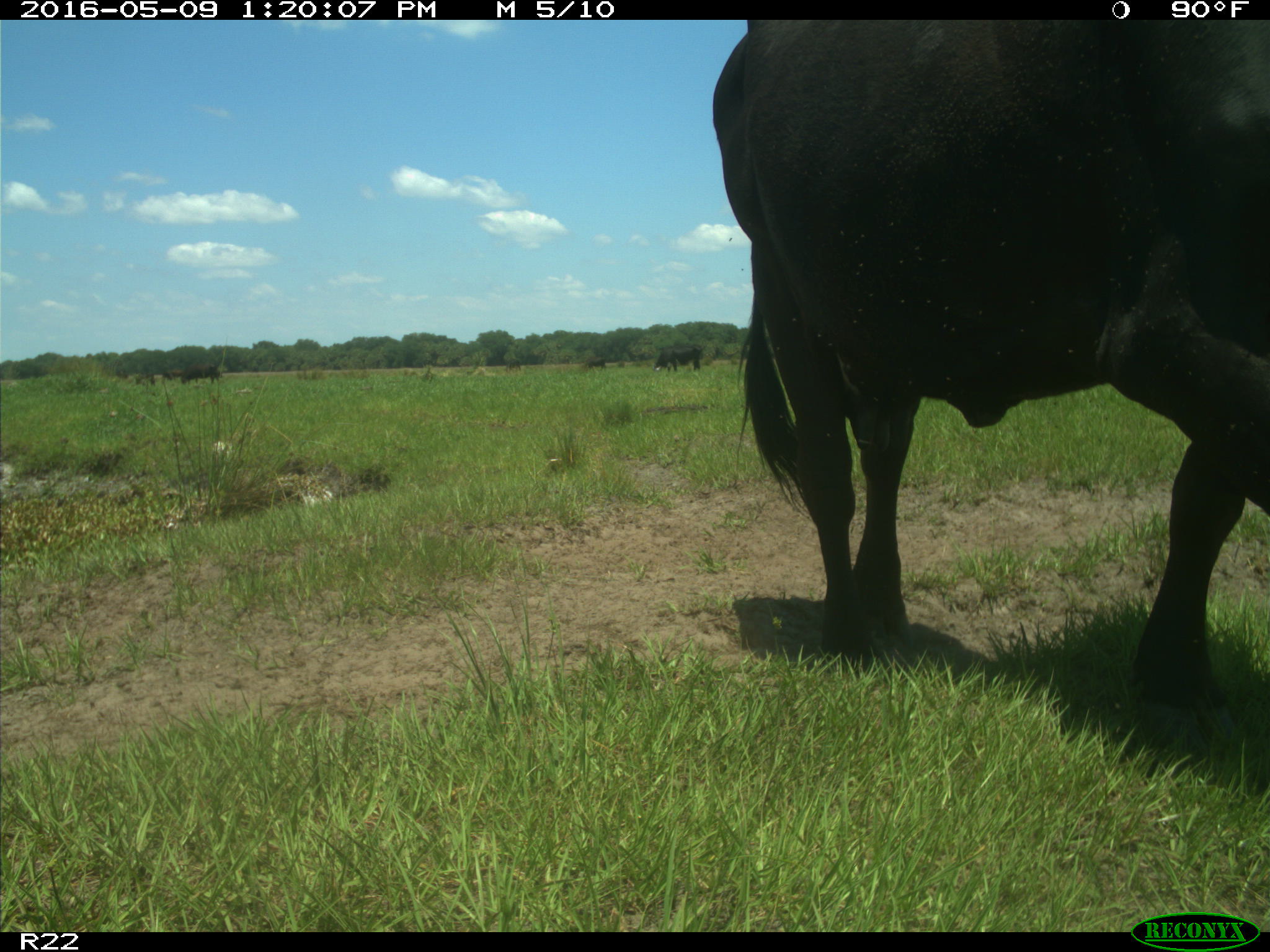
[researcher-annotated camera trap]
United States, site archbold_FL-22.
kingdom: Animalia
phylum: Chordata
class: Mammalia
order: Artiodactyla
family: Bovidae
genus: Bos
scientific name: Bos taurus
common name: domestic cow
Bos taurus (domestic cow).